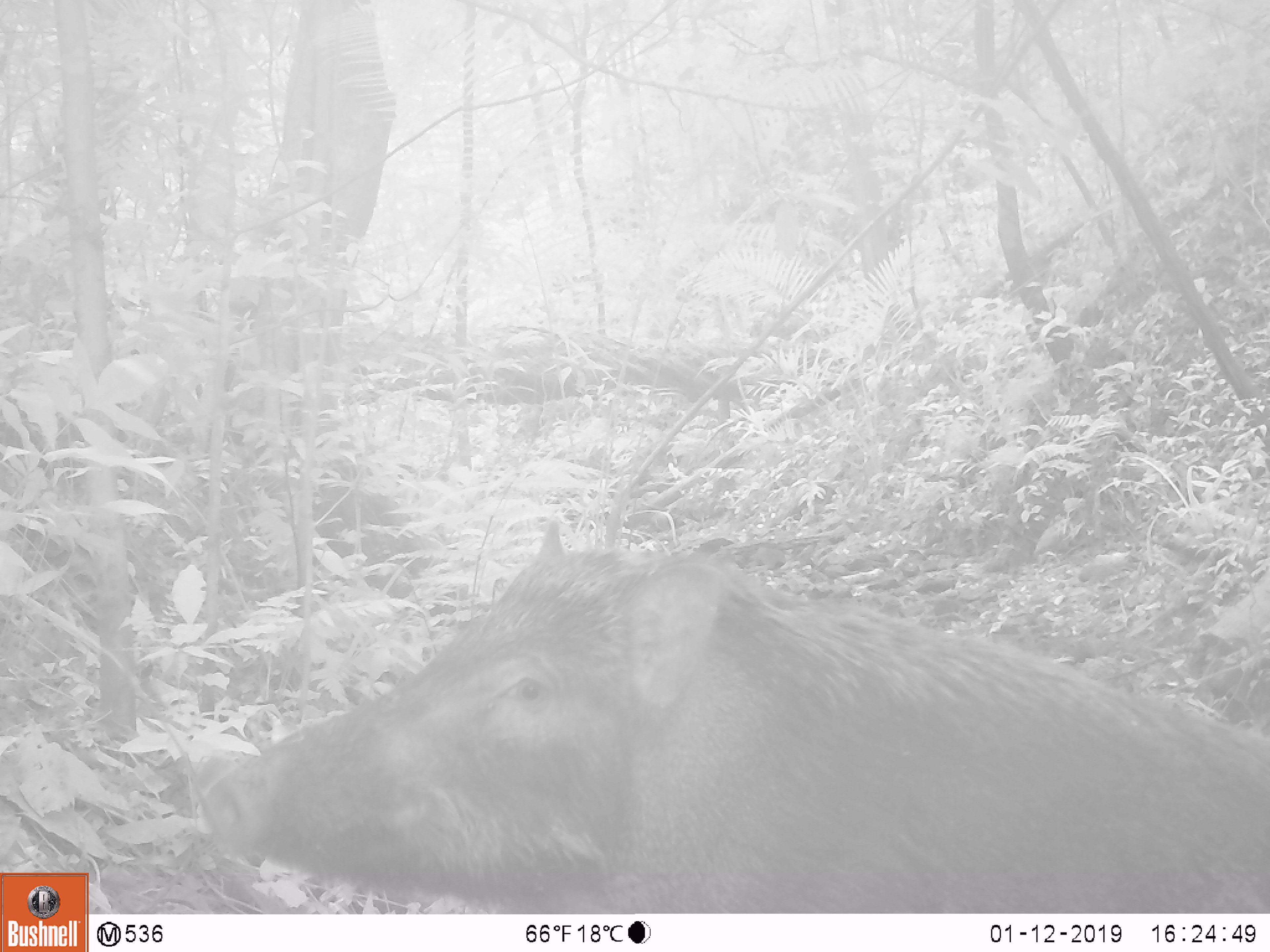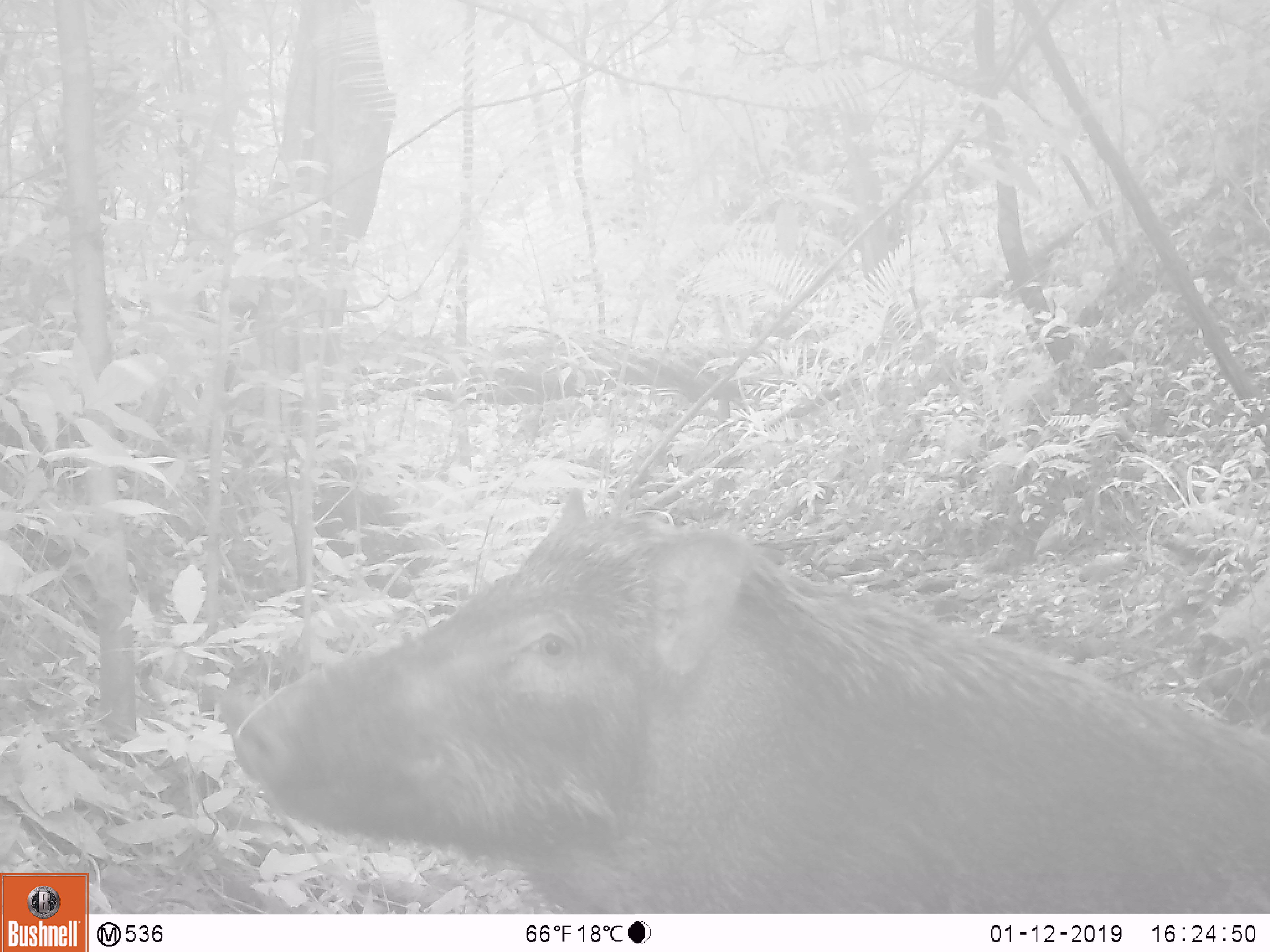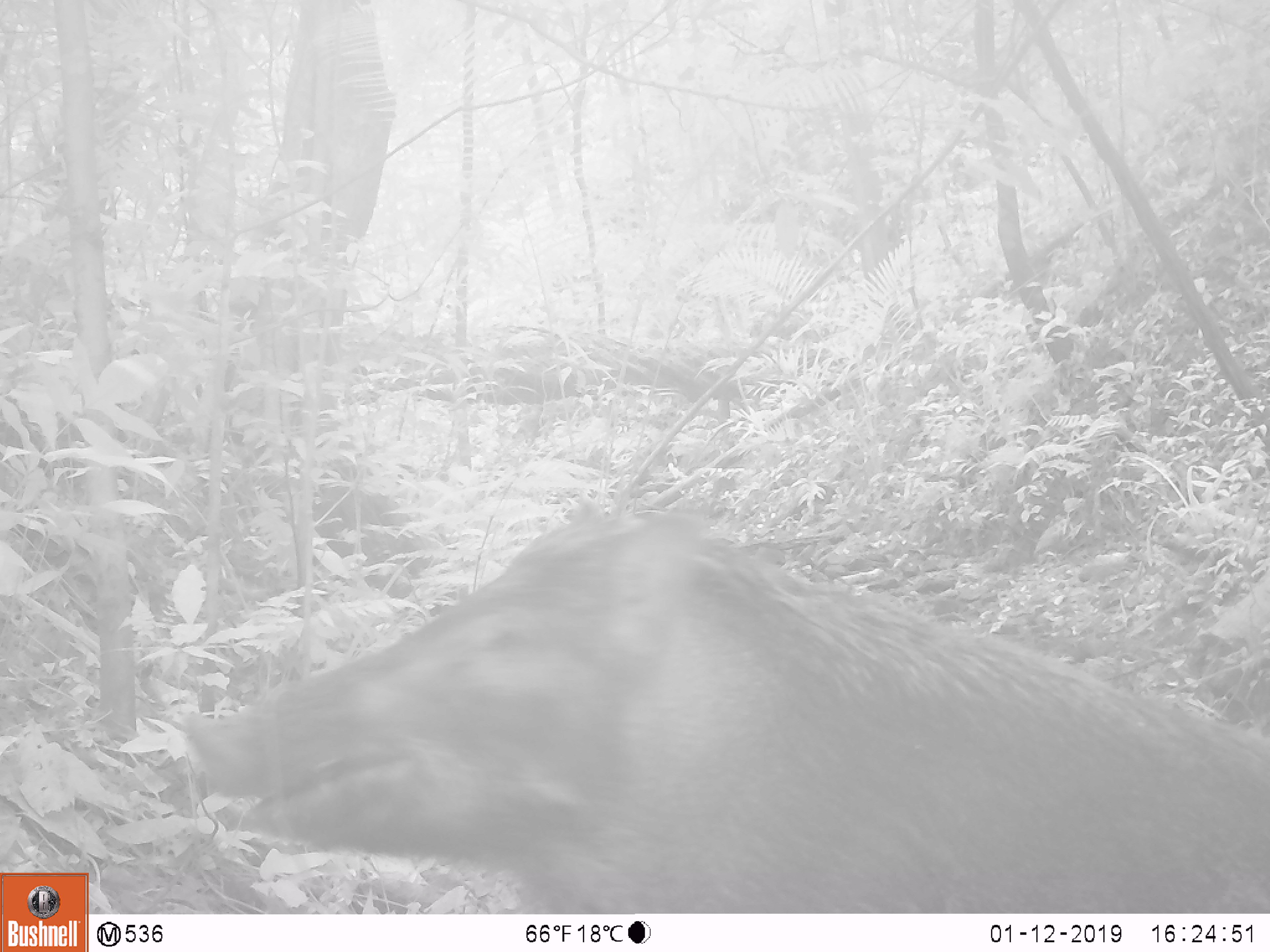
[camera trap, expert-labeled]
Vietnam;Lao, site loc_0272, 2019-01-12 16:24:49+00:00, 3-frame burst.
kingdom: Animalia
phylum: Chordata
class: Mammalia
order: Artiodactyla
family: Suidae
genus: Sus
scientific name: Sus scrofa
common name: eurasian wild pig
Eurasian wild pig (Sus scrofa). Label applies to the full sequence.